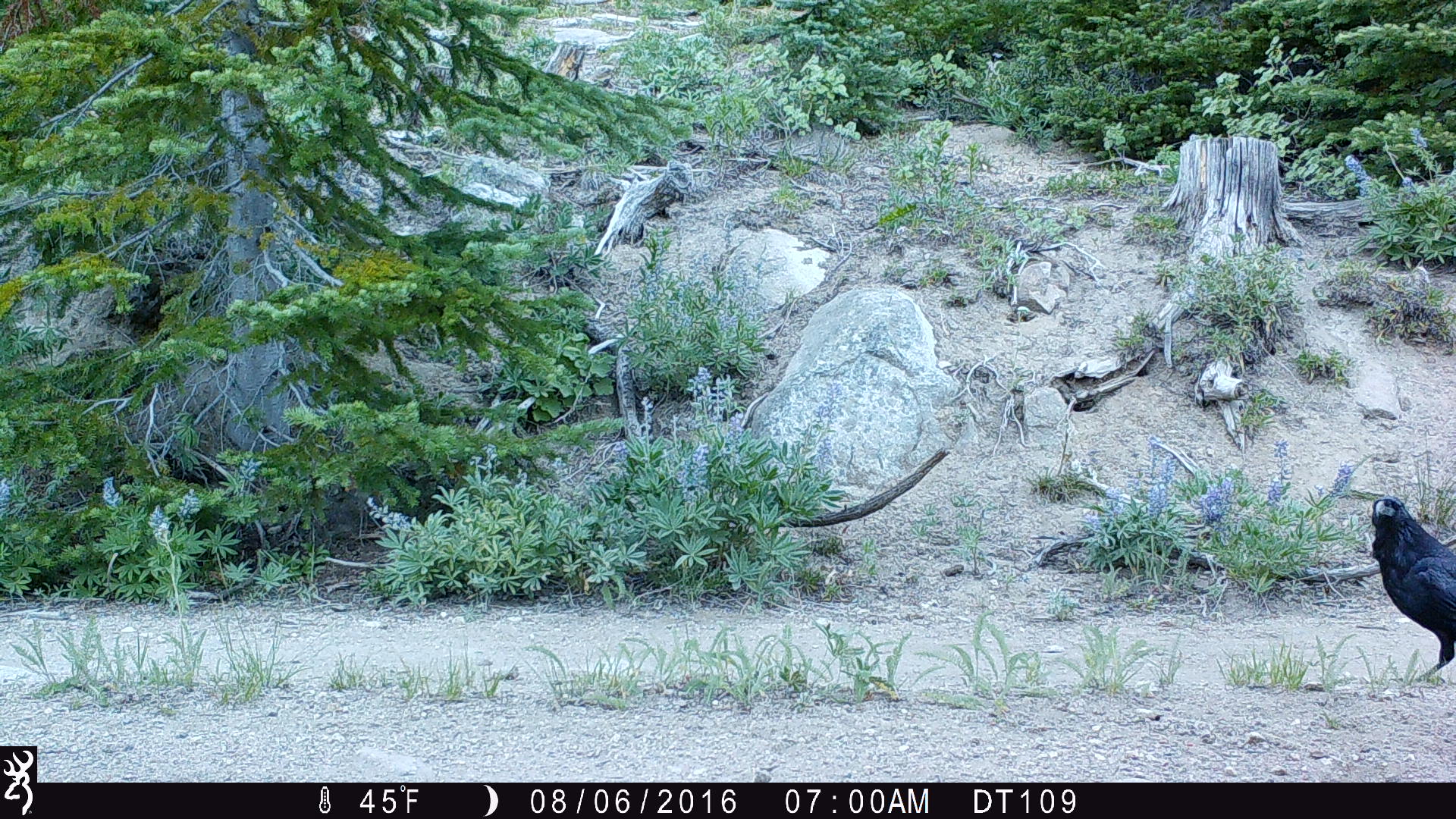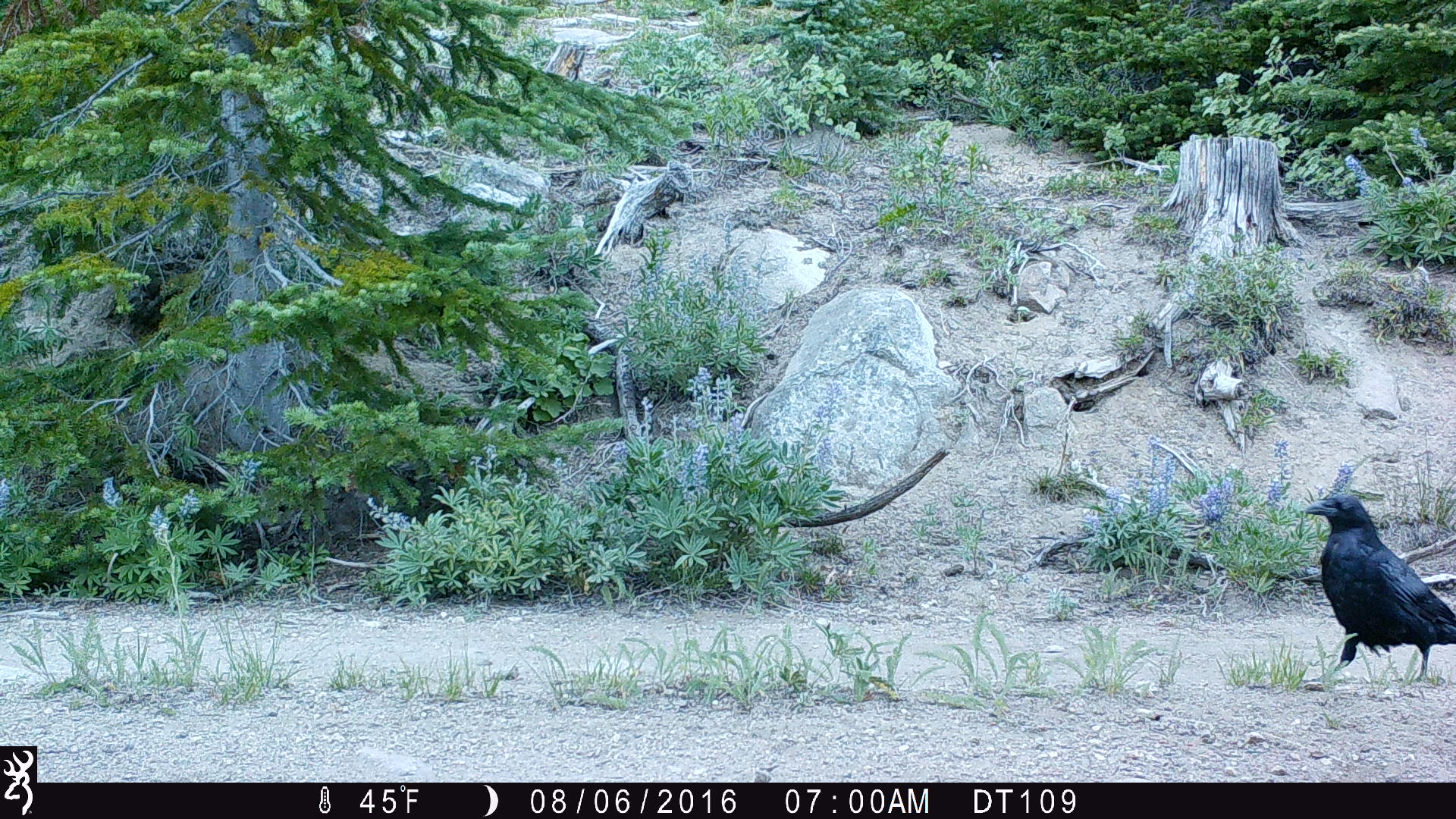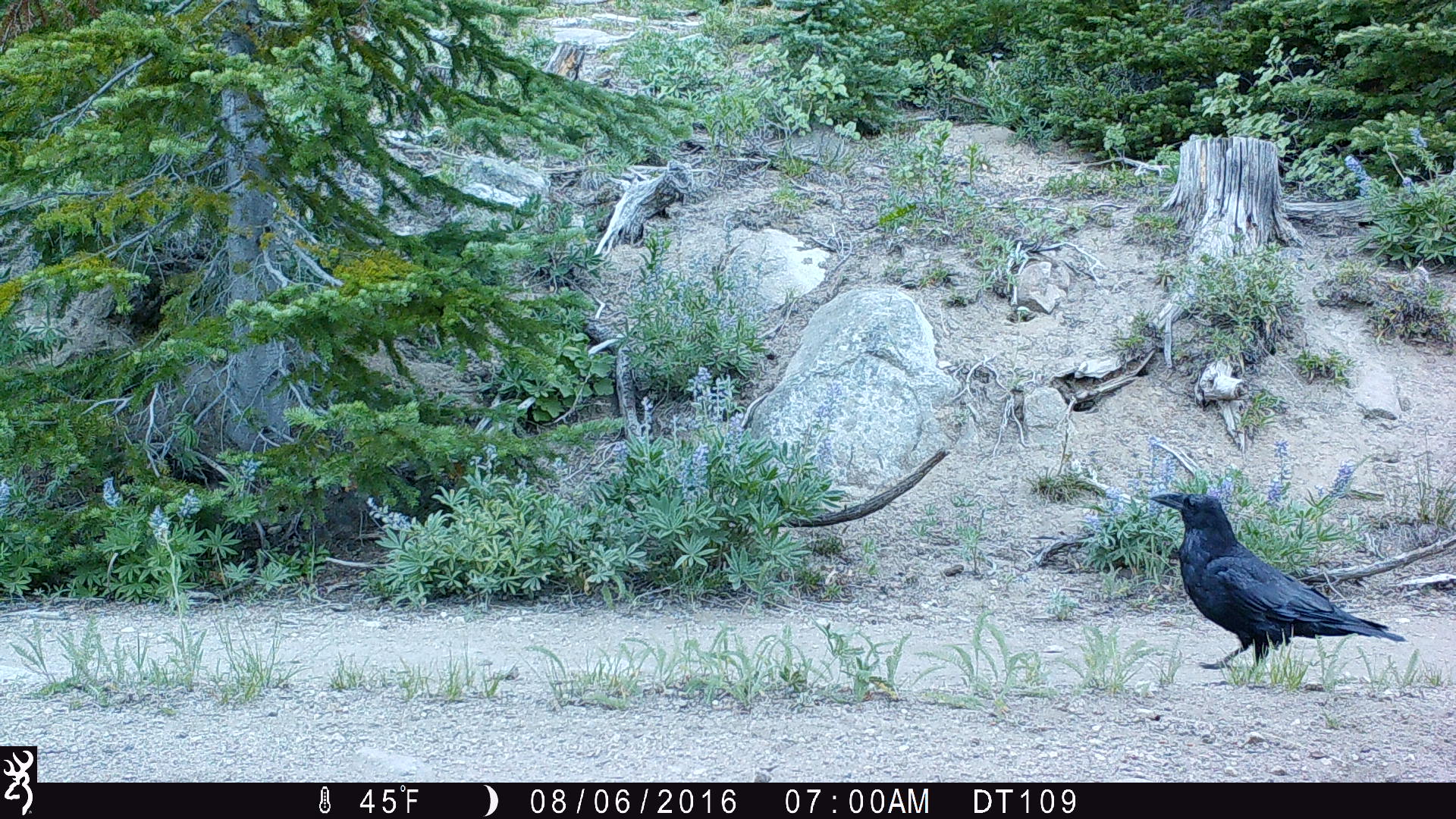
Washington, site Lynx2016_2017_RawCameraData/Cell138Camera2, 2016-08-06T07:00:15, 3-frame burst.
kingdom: Animalia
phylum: Chordata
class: Aves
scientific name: Aves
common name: birds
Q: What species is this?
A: Aves (birds).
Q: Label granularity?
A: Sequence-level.